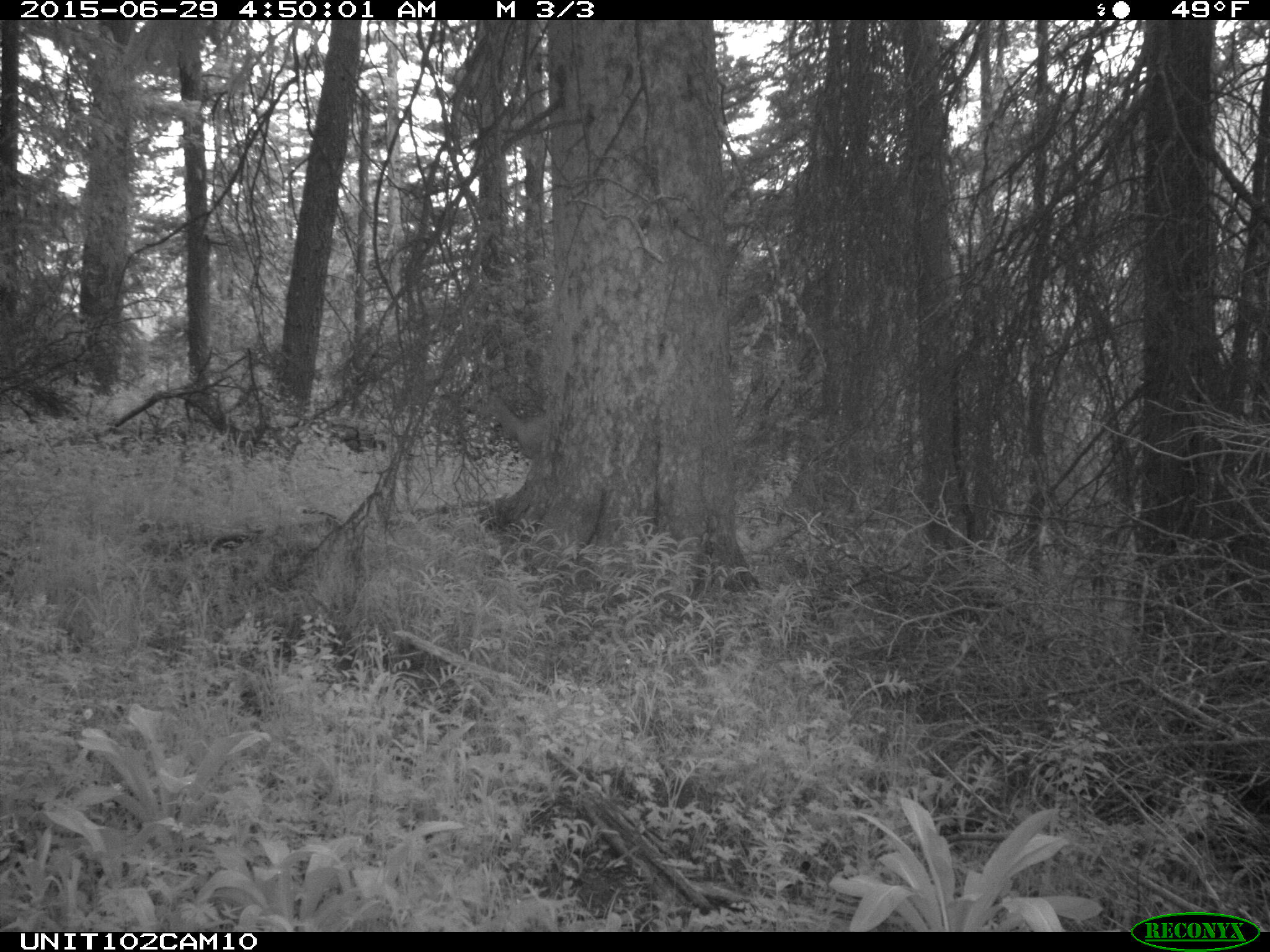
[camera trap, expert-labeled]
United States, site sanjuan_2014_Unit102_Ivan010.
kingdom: Animalia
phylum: Chordata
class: Mammalia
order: Artiodactyla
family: Cervidae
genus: Odocoileus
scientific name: Odocoileus hemionus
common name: mule deer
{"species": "Odocoileus hemionus (mule deer)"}